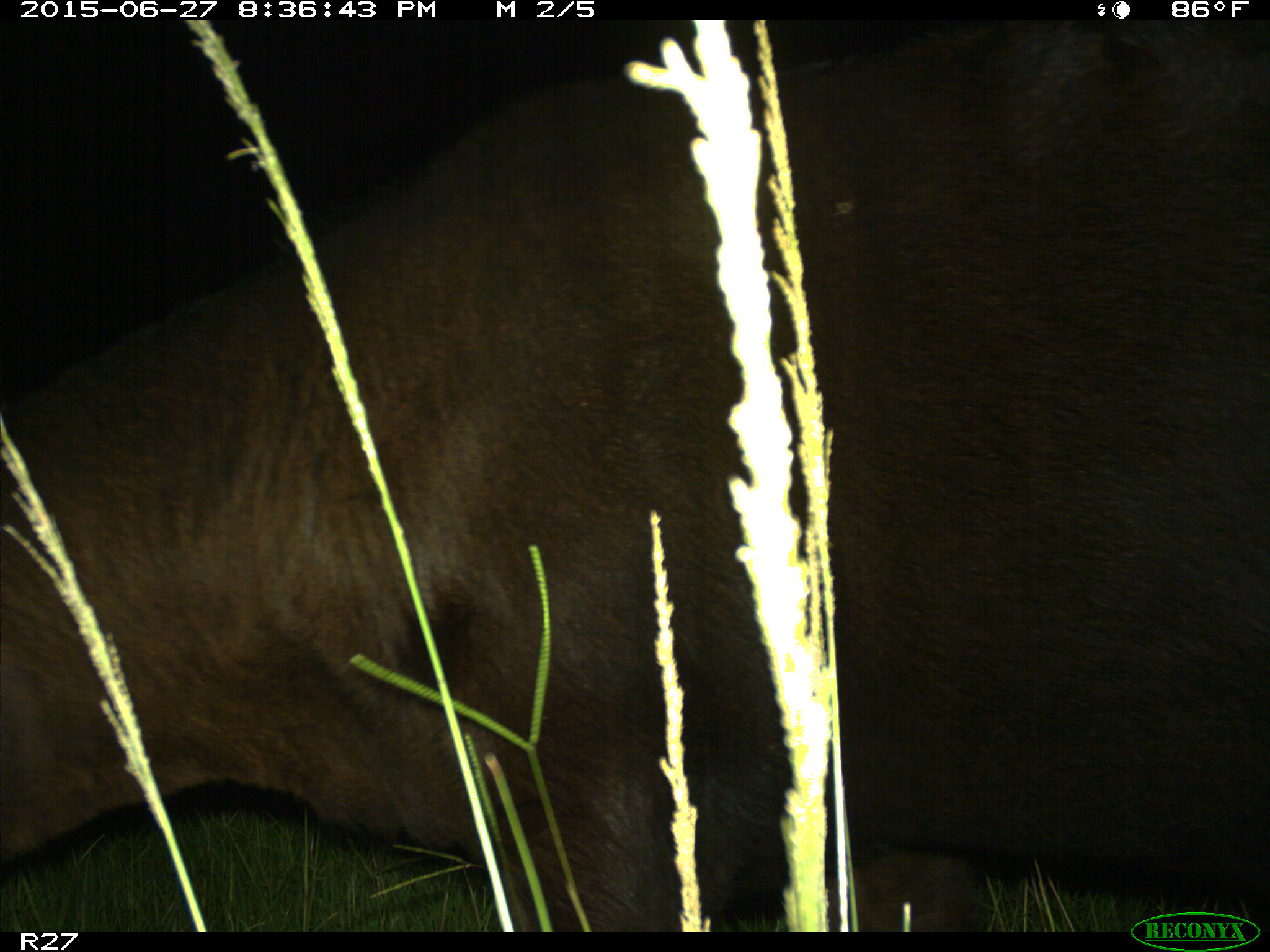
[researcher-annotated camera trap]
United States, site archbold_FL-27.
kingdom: Animalia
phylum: Chordata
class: Mammalia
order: Artiodactyla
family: Bovidae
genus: Bos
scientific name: Bos taurus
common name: domestic cow